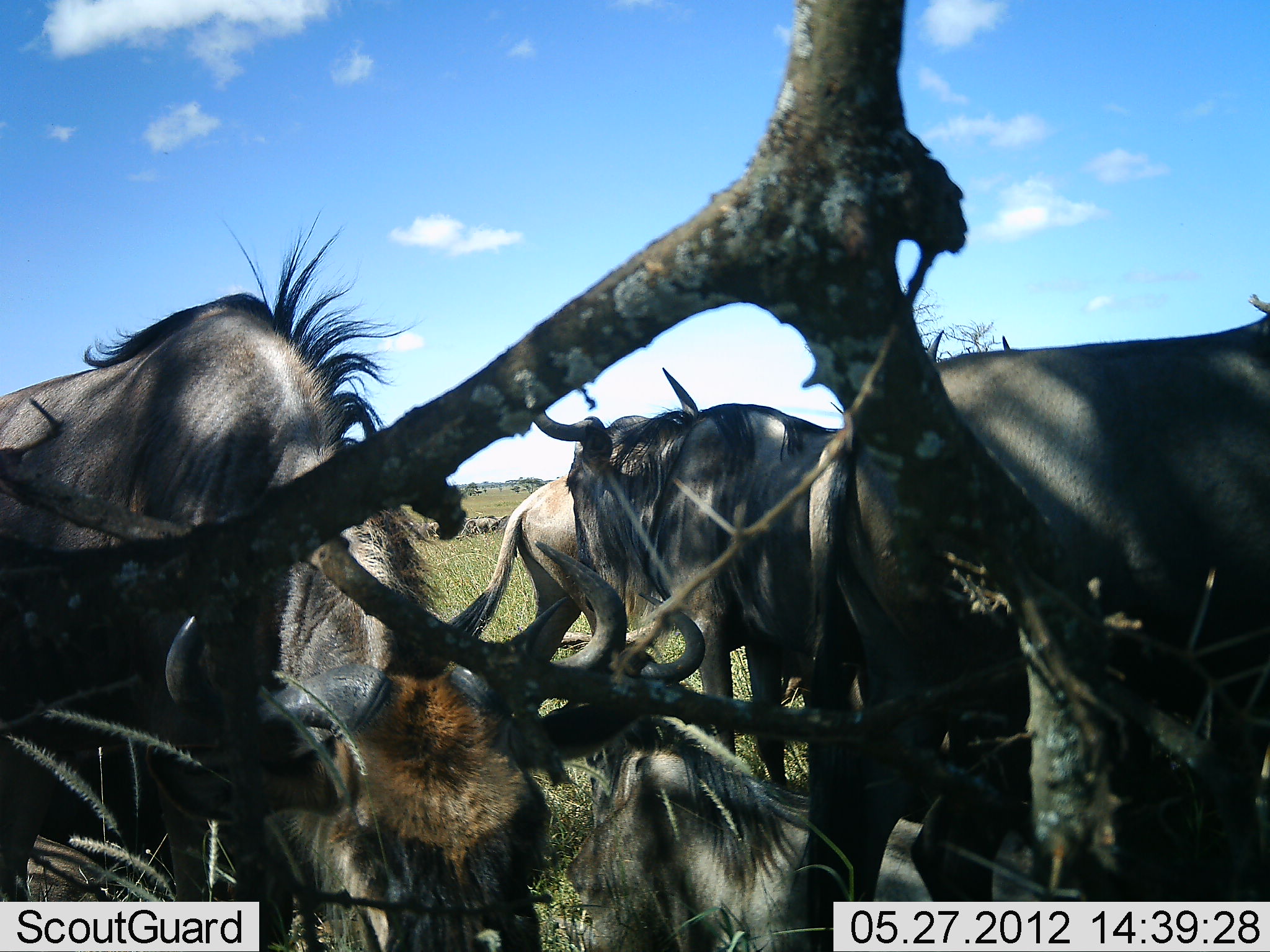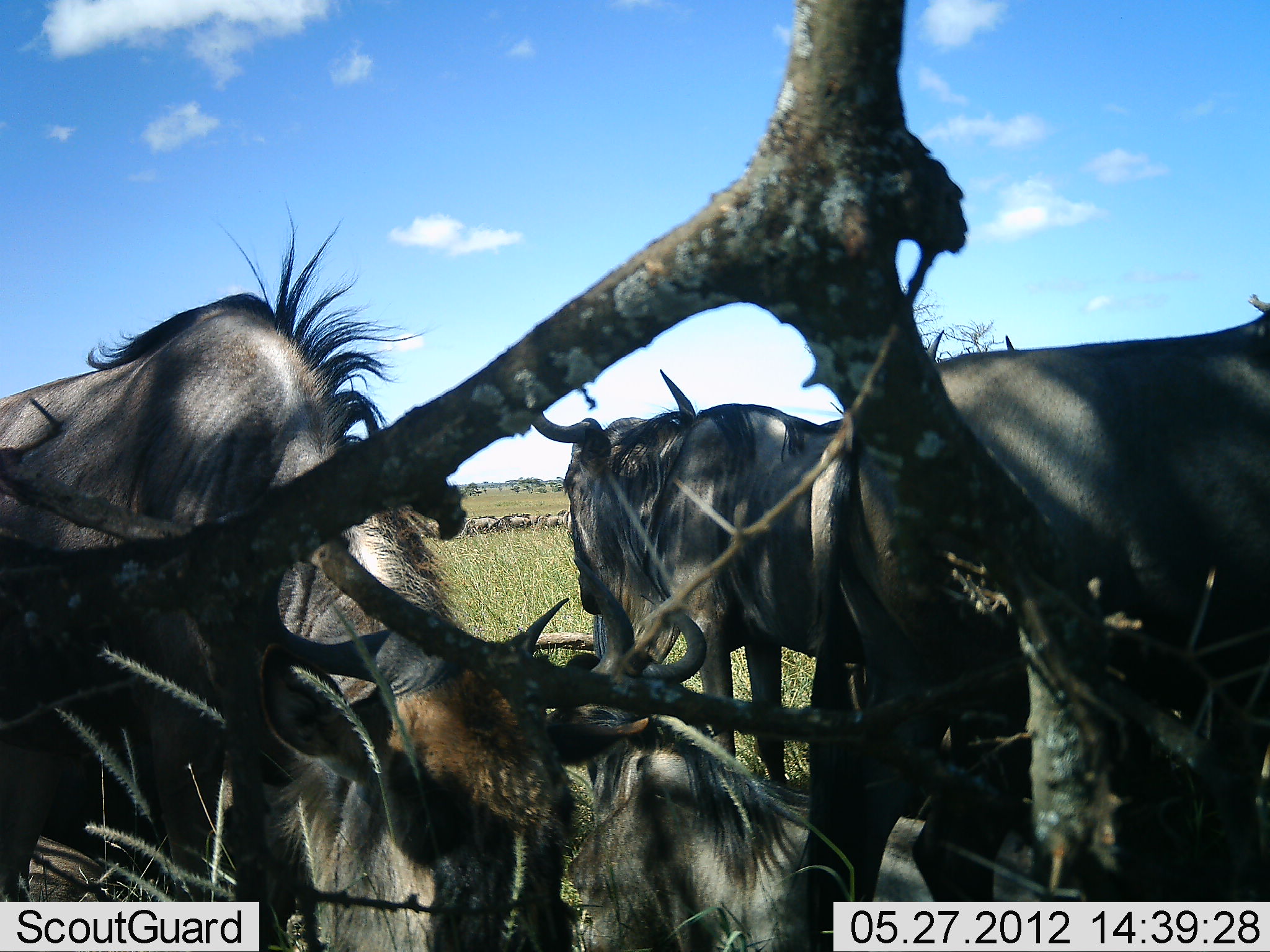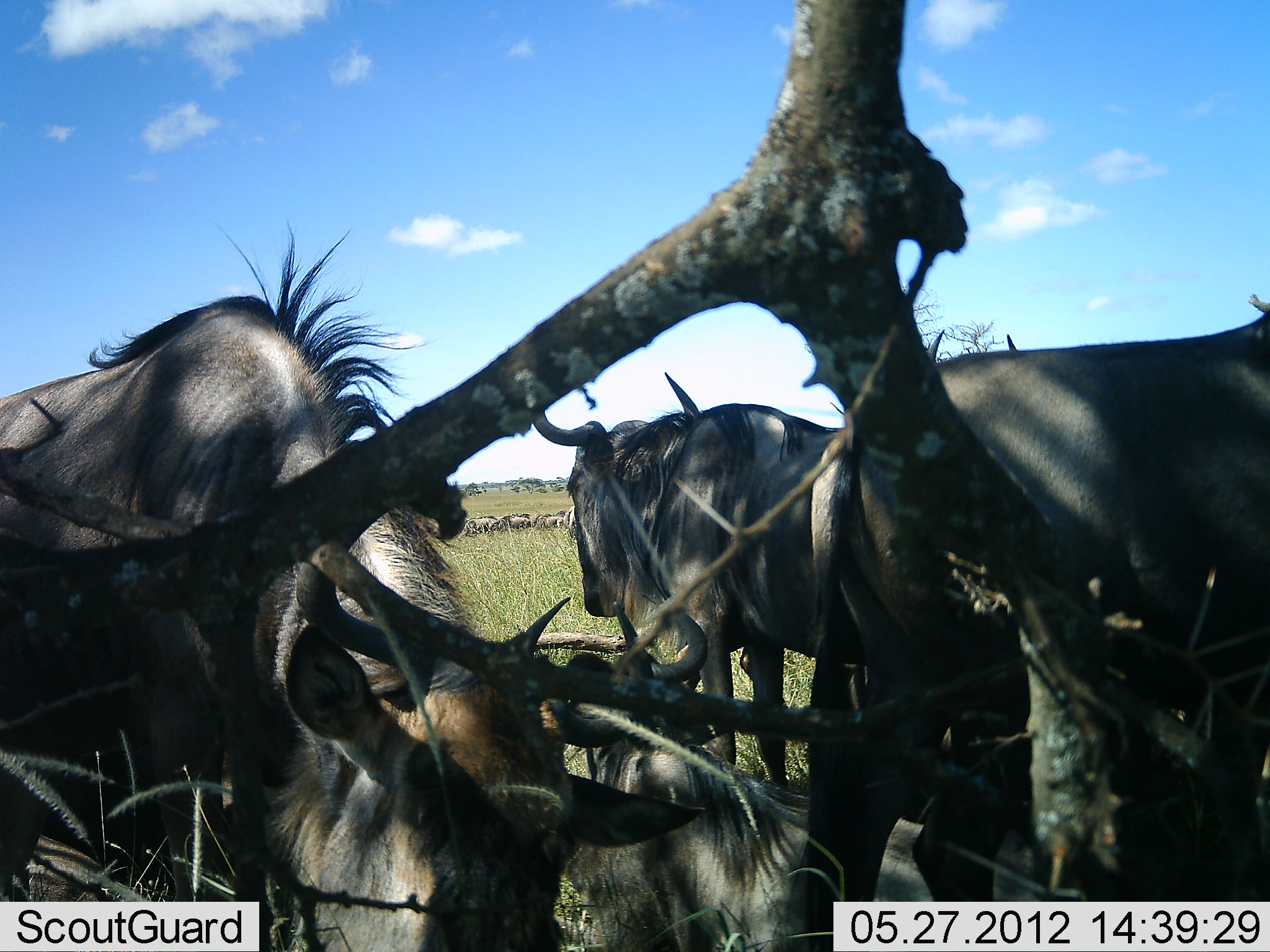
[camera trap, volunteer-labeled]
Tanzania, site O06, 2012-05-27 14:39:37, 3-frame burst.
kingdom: Animalia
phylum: Chordata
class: Mammalia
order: Artiodactyla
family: Bovidae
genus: Connochaetes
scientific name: Connochaetes taurinus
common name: blue wildebeest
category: wildebeest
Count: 4.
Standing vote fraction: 57%.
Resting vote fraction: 79%.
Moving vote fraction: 21%.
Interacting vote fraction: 0%.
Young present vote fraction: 0%.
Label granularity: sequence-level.